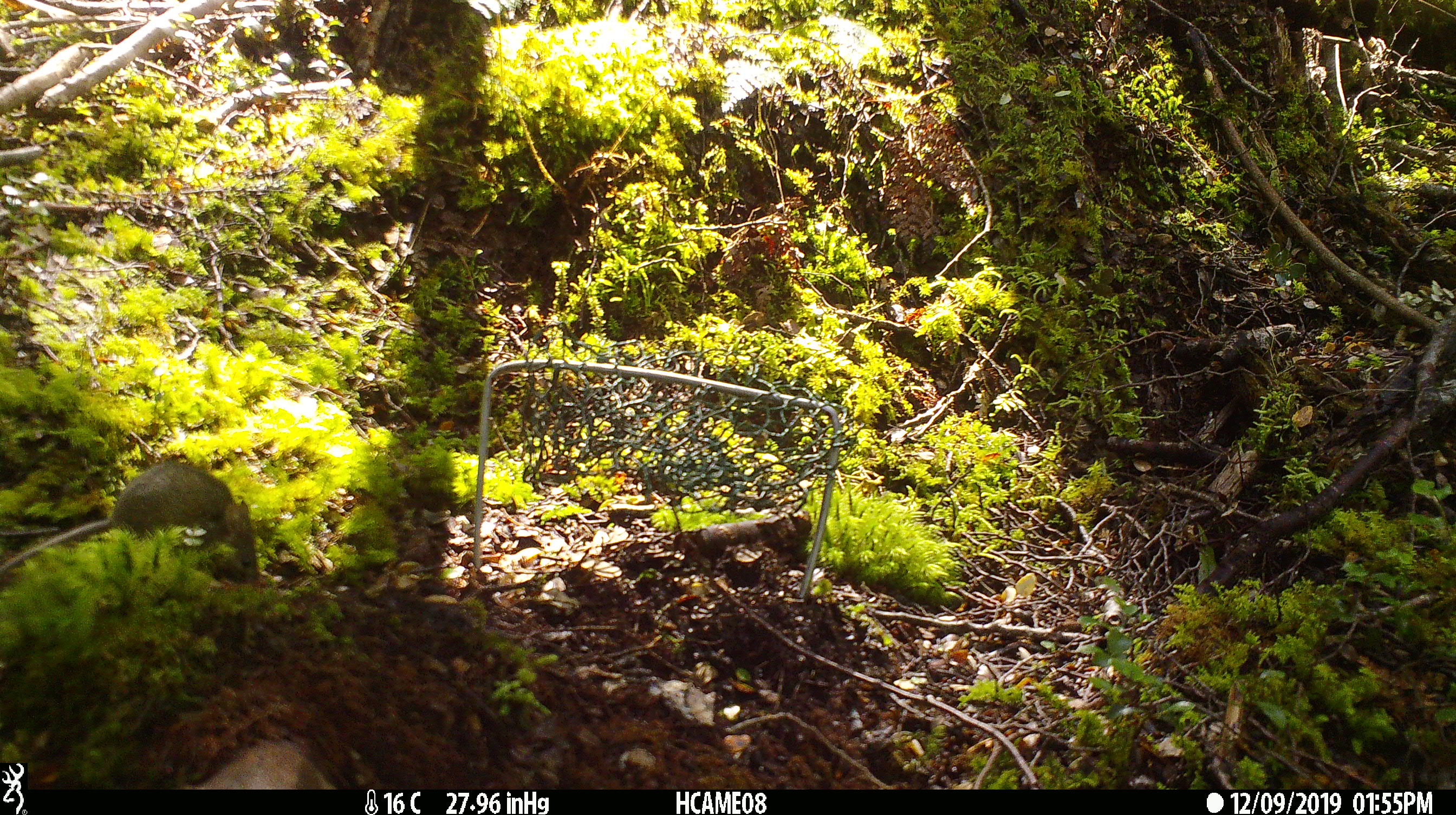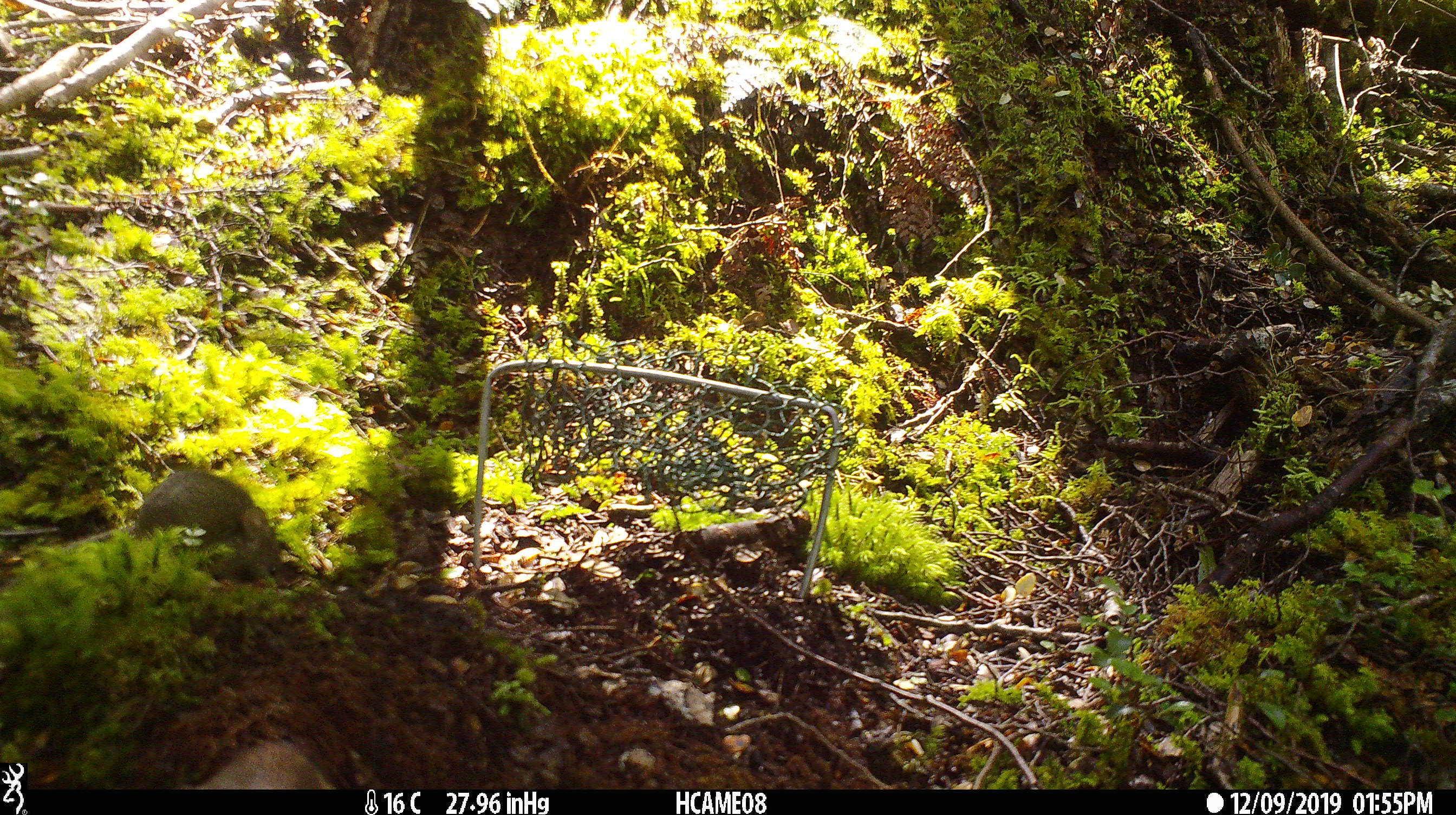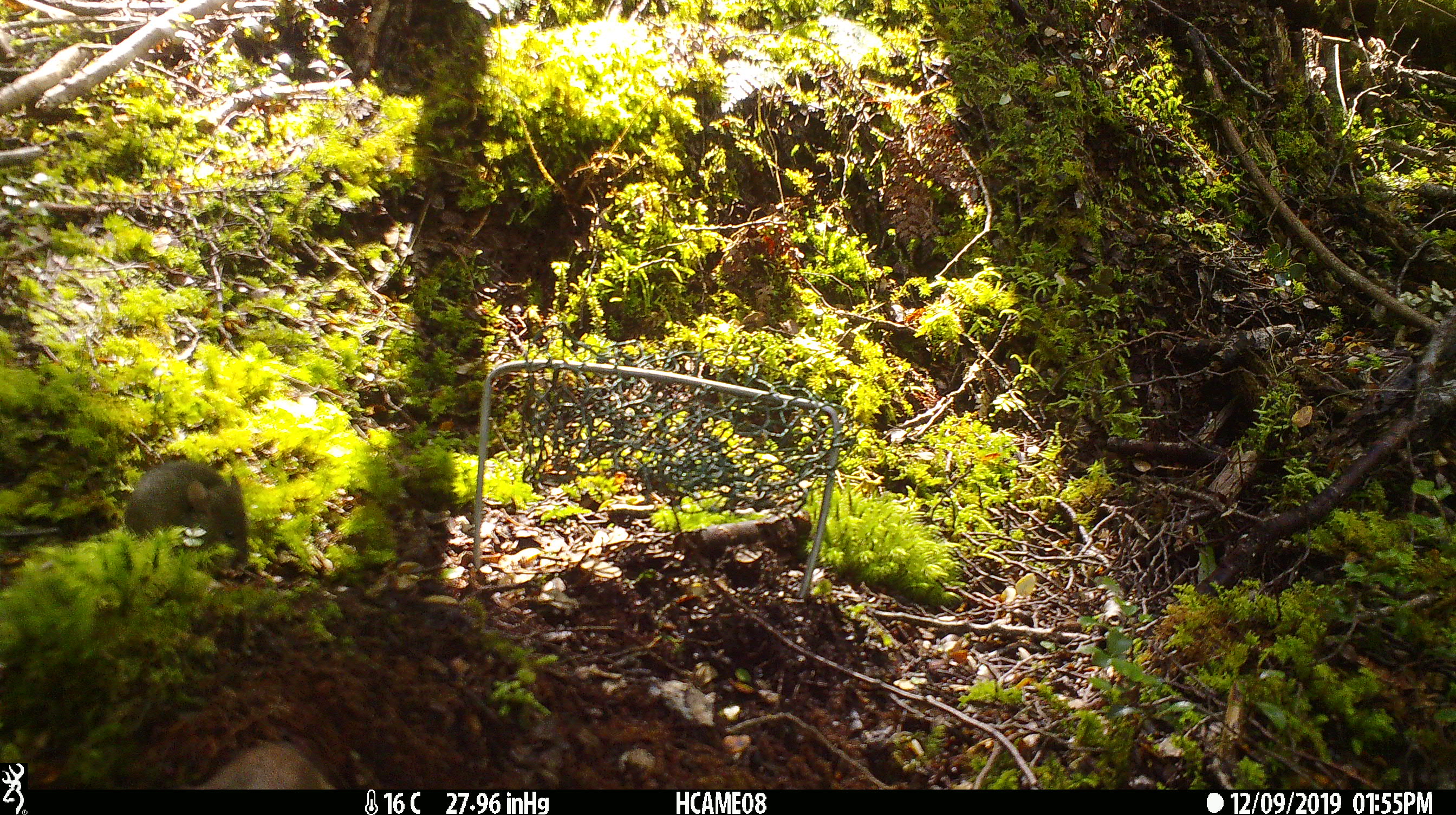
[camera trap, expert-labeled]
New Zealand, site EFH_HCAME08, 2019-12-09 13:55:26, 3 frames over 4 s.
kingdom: Animalia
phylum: Chordata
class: Mammalia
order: Rodentia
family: Muridae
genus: Mus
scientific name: Mus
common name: mouse